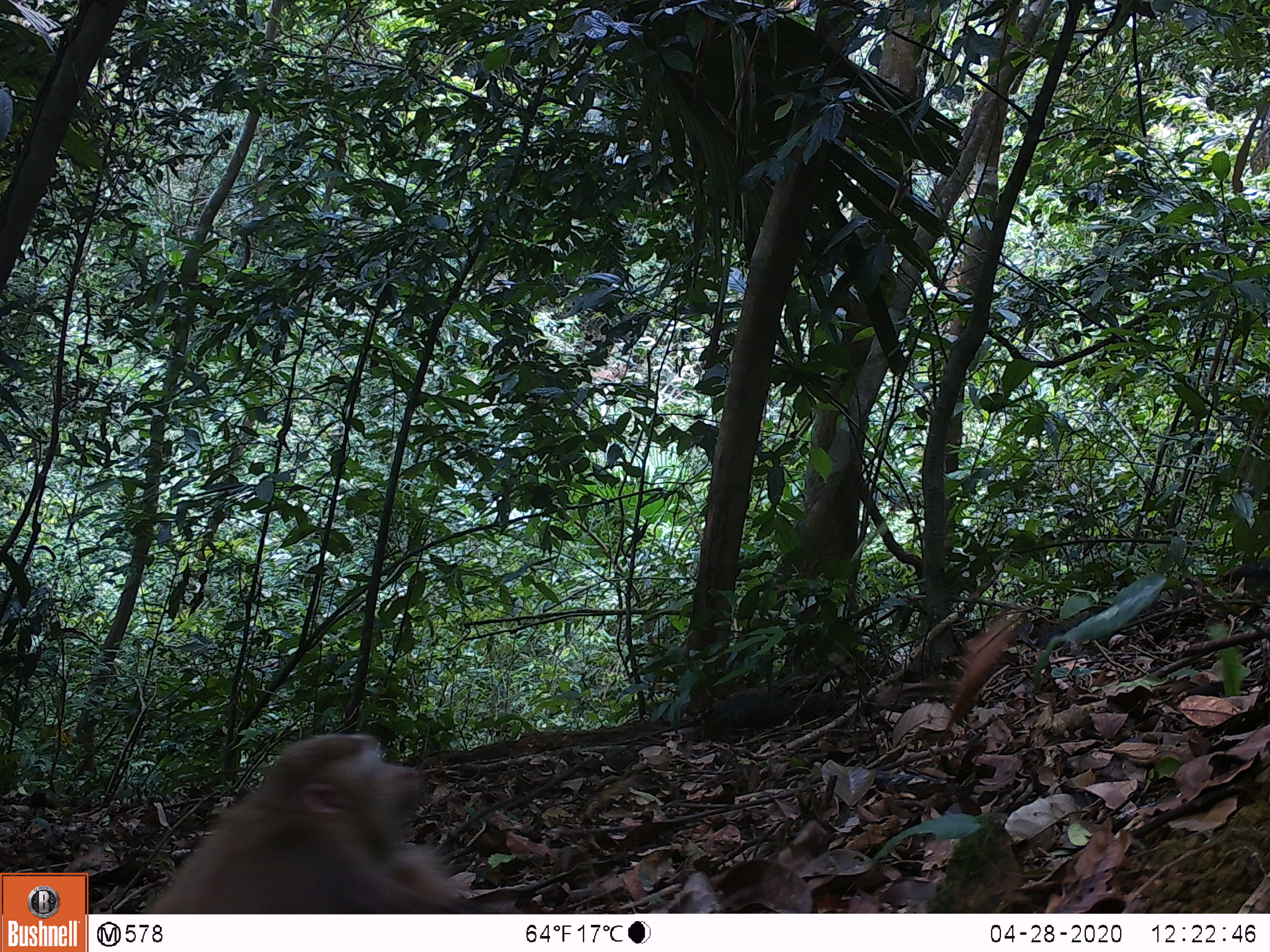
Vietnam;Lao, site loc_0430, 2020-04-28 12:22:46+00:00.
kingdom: Animalia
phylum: Chordata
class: Mammalia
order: Primates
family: Cercopithecidae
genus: Macaca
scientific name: Macaca nemestrina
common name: pig-tailed macaque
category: pig tailed macaque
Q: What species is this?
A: Pig tailed macaque (pig-tailed macaque) (Macaca nemestrina).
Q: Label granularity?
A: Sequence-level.